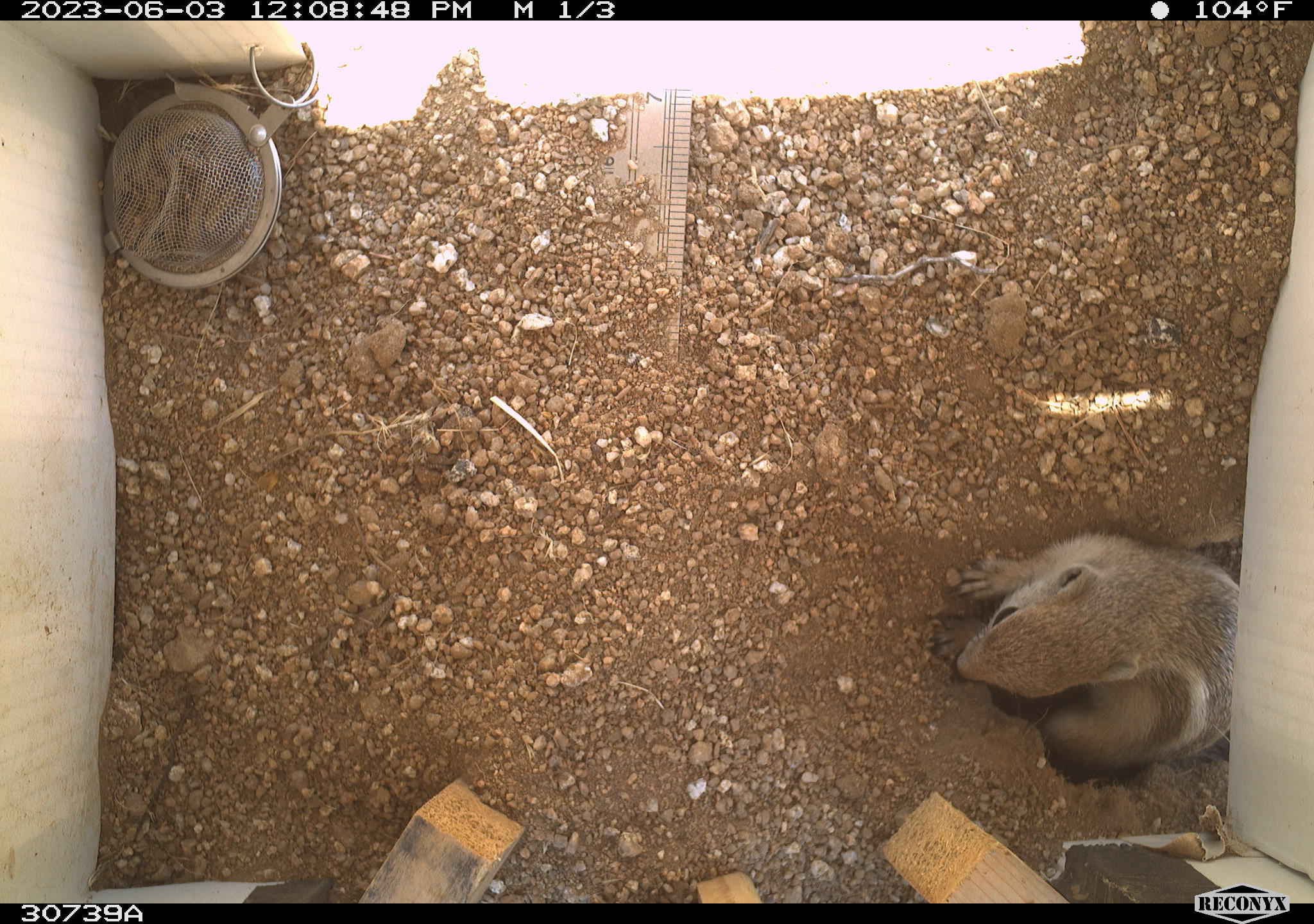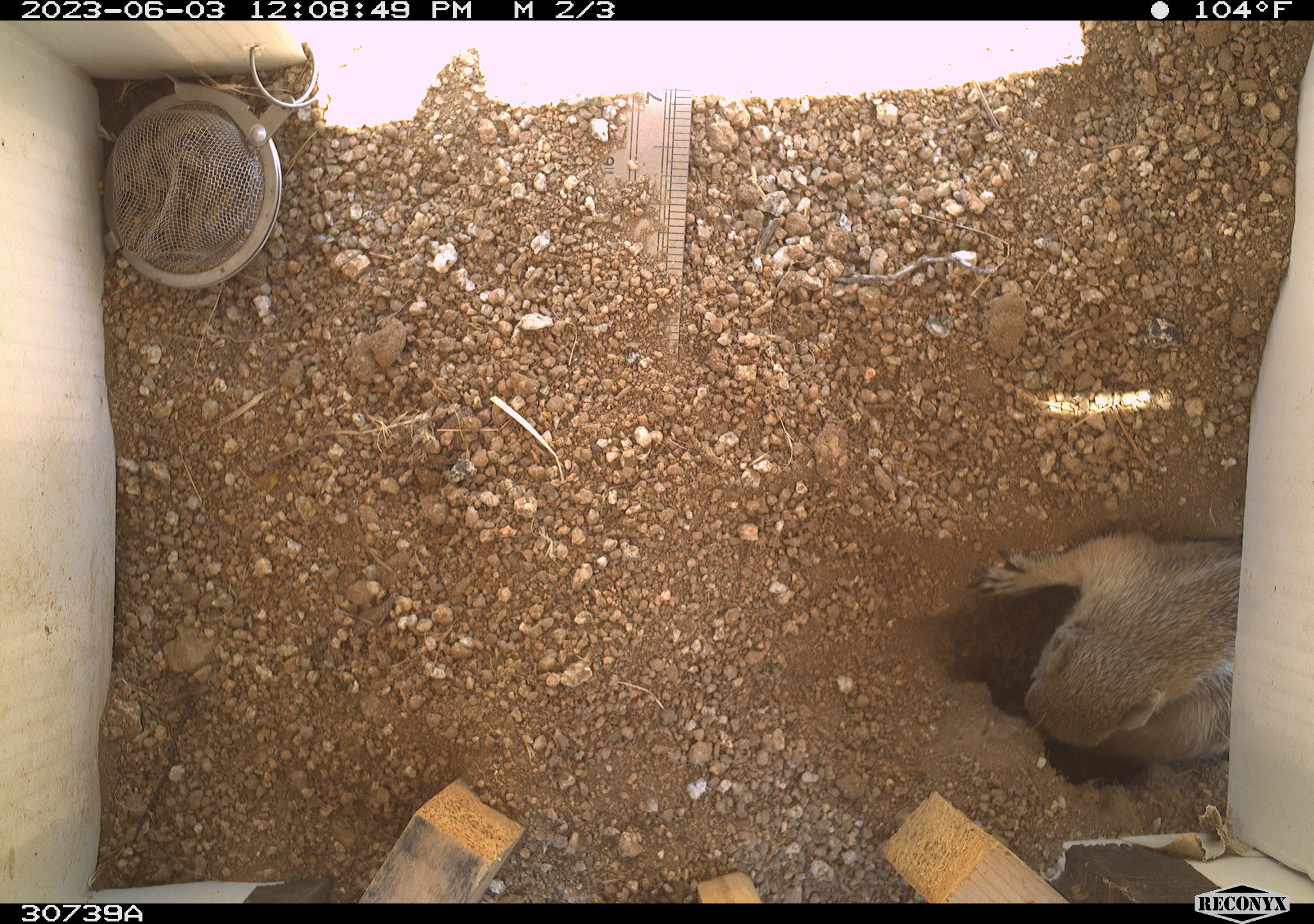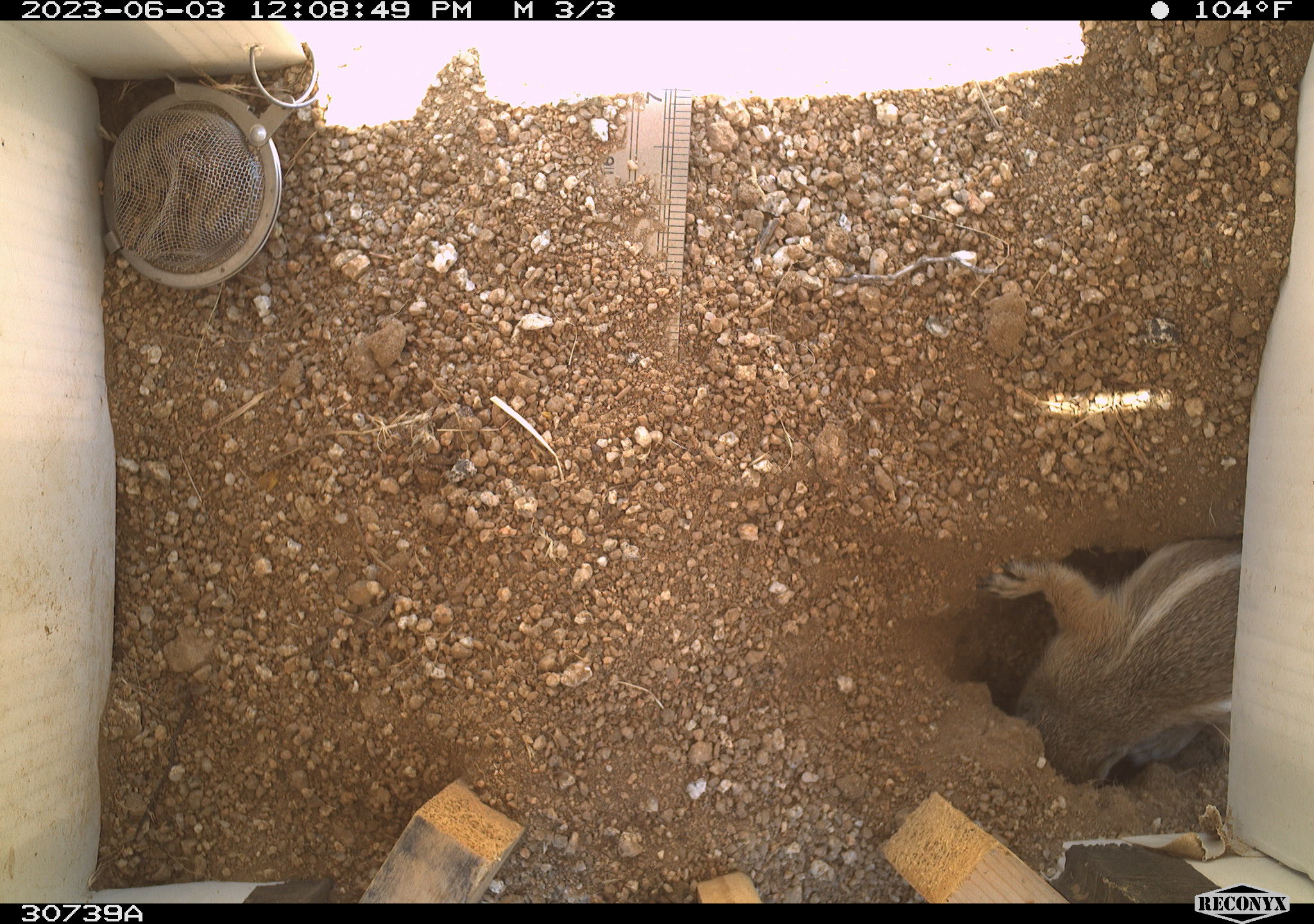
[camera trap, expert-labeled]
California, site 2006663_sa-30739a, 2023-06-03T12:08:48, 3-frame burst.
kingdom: Animalia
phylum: Chordata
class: Mammalia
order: Rodentia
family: Sciuridae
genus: Ammospermophilus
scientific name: Ammospermophilus leucurus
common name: white-tailed antelope squirrel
White-tailed antelope squirrel (Ammospermophilus leucurus).